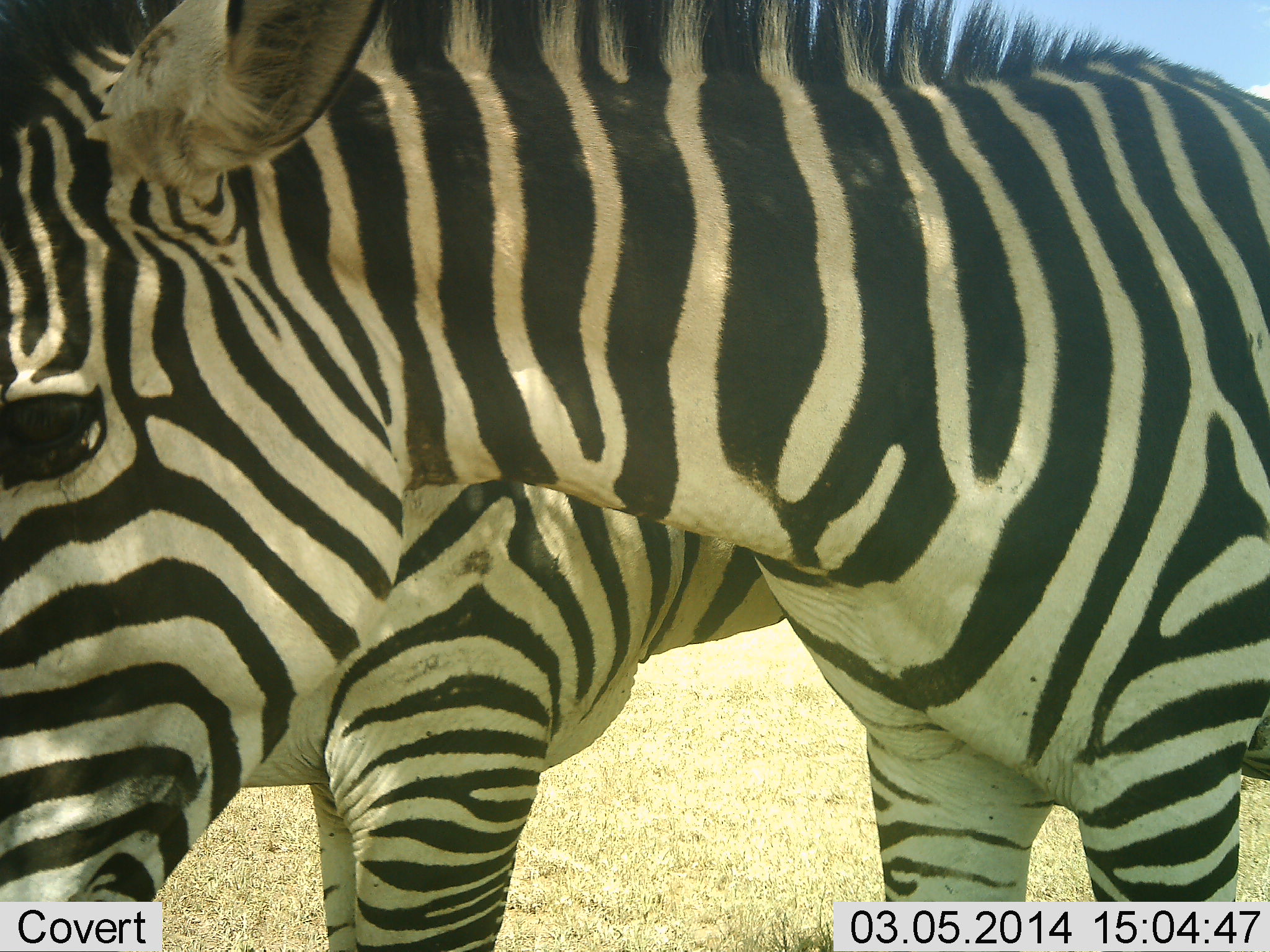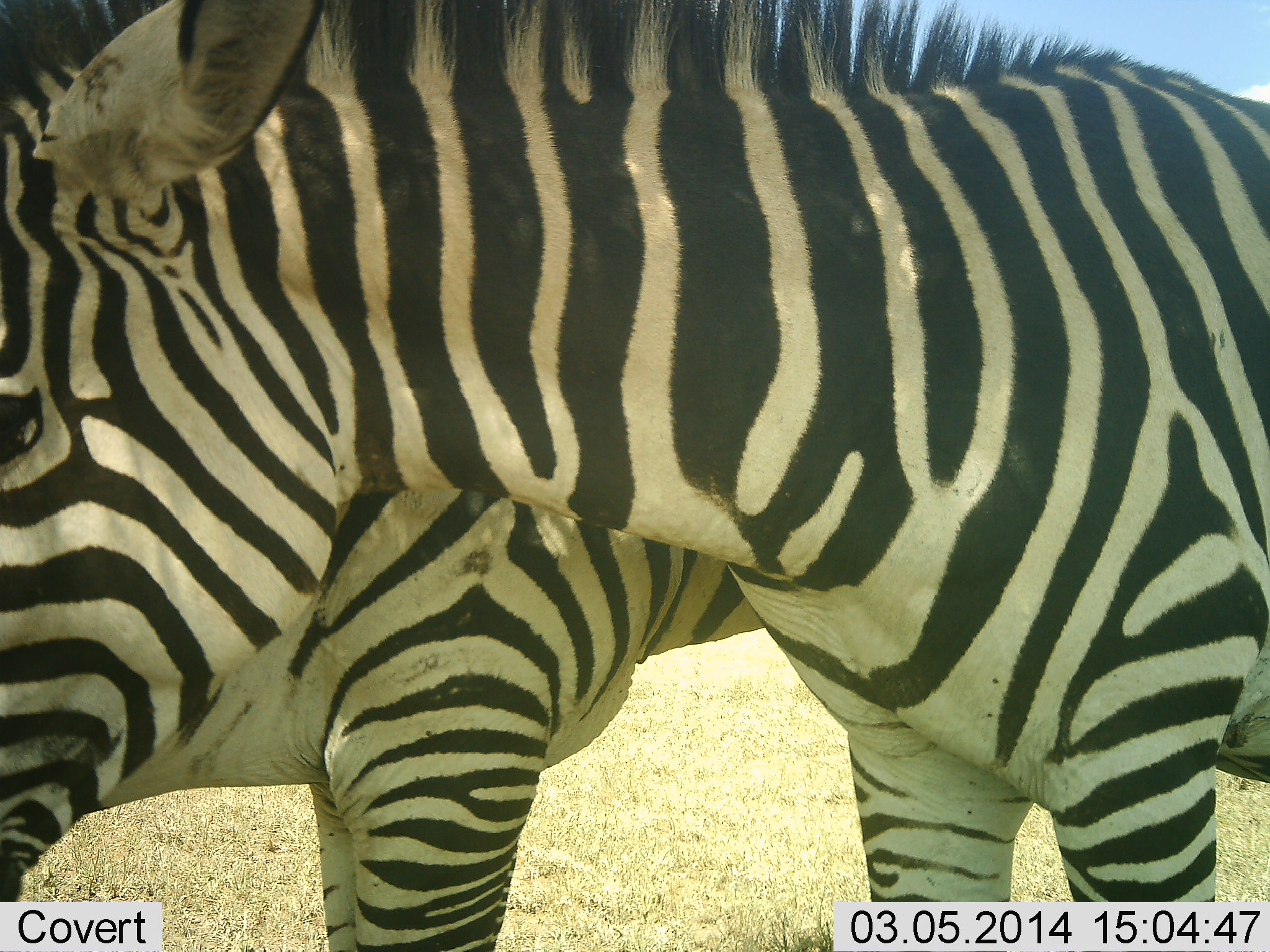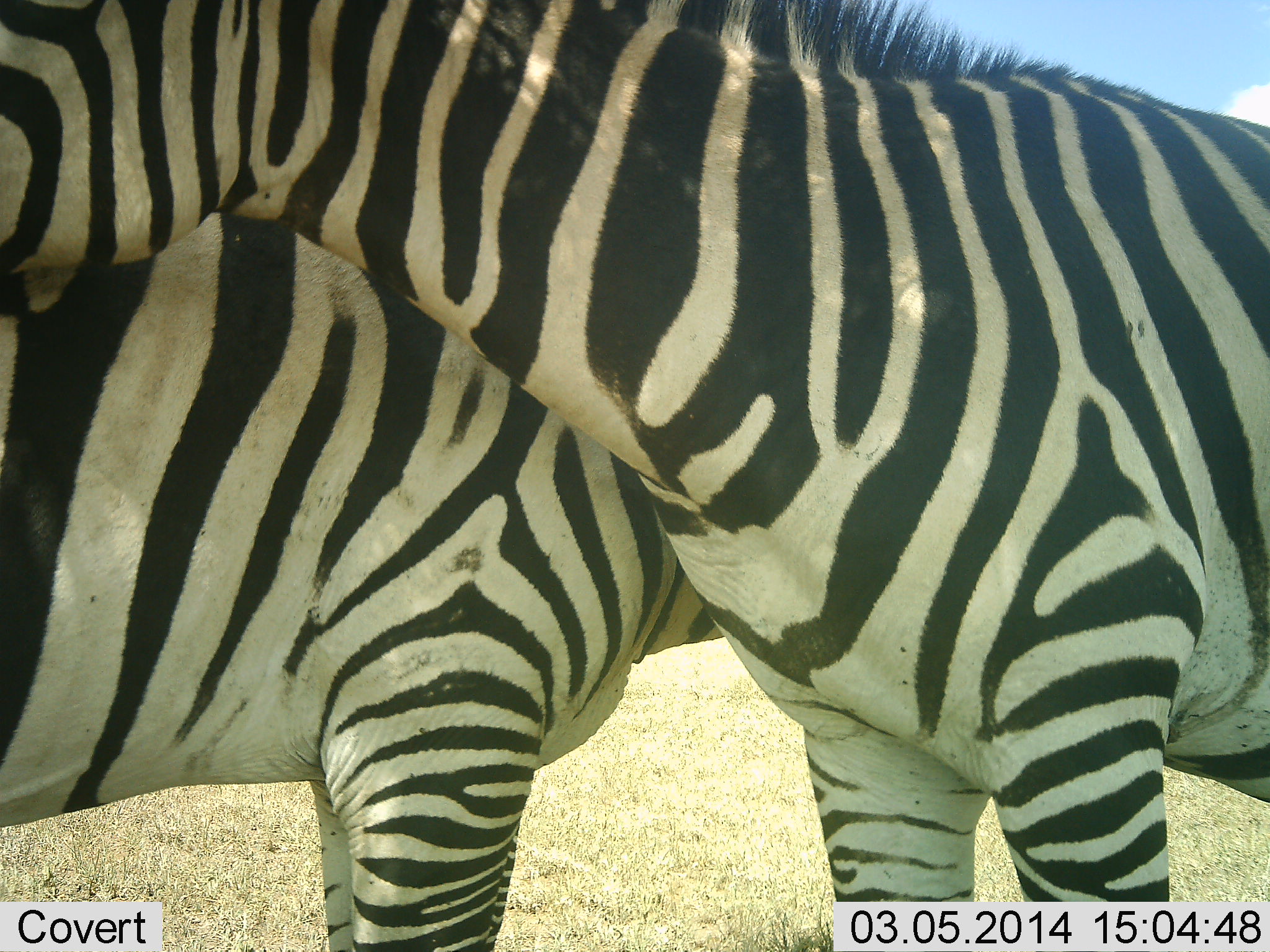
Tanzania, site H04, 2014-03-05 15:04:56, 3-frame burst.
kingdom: Animalia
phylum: Chordata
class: Mammalia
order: Perissodactyla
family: Equidae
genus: Equus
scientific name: Equus quagga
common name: plains zebra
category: zebra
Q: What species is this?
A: Zebra (plains zebra) (Equus quagga).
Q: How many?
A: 2.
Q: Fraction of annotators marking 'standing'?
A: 90%.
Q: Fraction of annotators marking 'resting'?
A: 0%.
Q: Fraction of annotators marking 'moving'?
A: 0%.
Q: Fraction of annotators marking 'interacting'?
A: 10%.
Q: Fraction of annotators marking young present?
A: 0%.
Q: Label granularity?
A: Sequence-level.